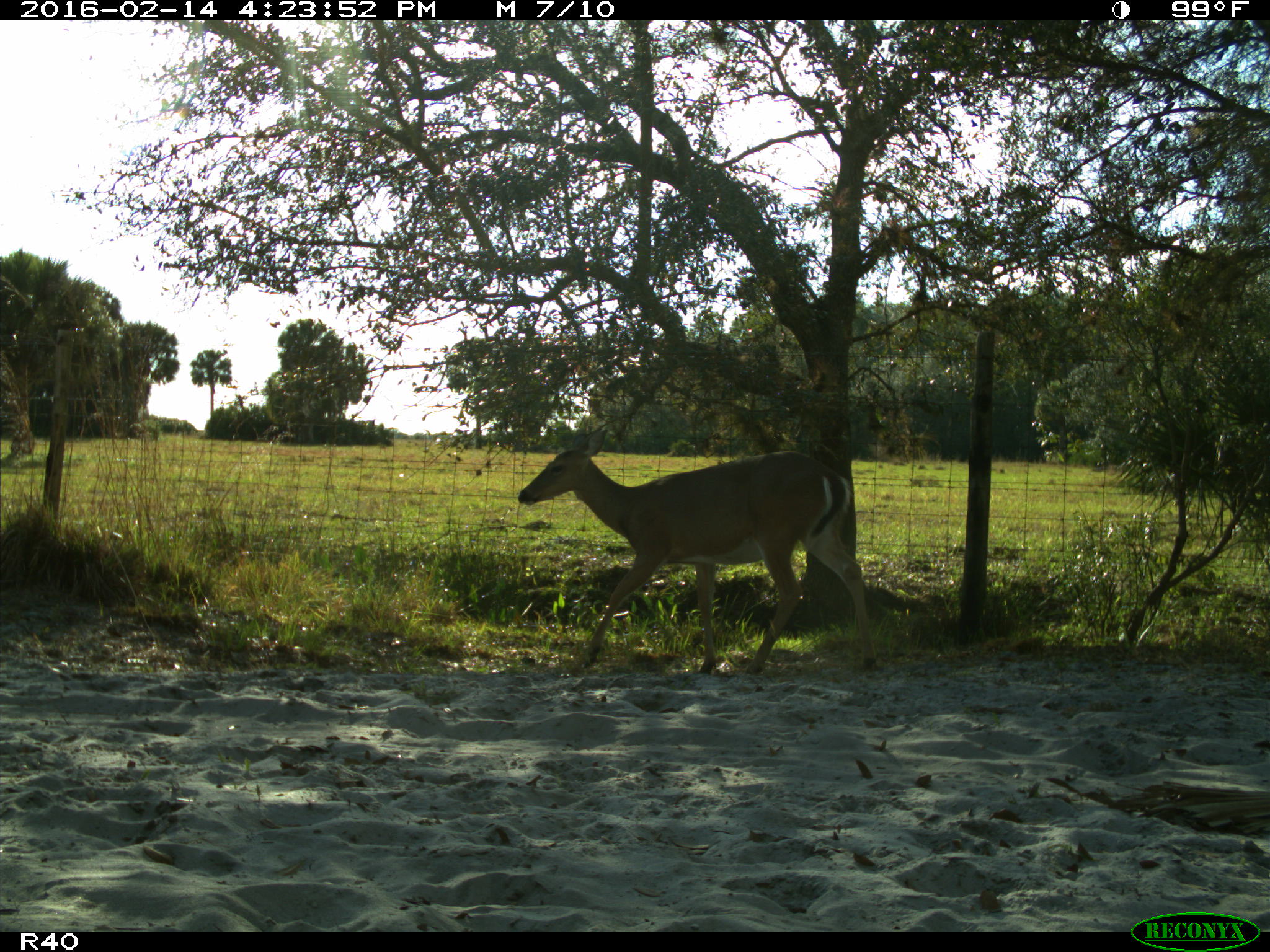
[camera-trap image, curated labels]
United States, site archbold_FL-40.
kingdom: Animalia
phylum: Chordata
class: Mammalia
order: Artiodactyla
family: Cervidae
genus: Odocoileus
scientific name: Odocoileus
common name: deer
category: unidentified deer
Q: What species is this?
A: Unidentified deer (deer) (Odocoileus).